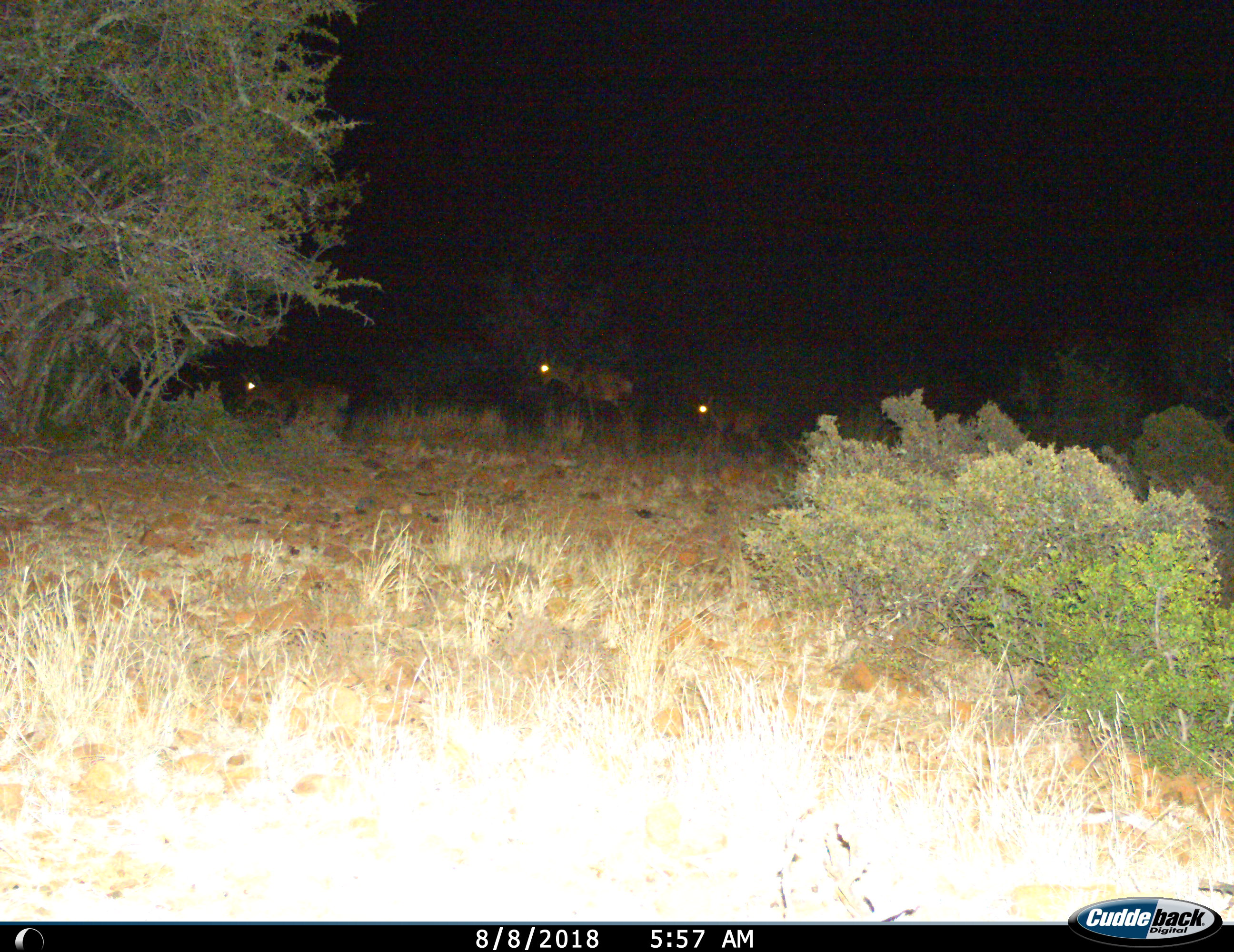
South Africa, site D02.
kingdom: Animalia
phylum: Chordata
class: Mammalia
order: Artiodactyla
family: Bovidae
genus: Alcelaphus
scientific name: Alcelaphus buselaphus caama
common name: red hartebeest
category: hartebeestred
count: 3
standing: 0%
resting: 0%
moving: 100%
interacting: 0%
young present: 17%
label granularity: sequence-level